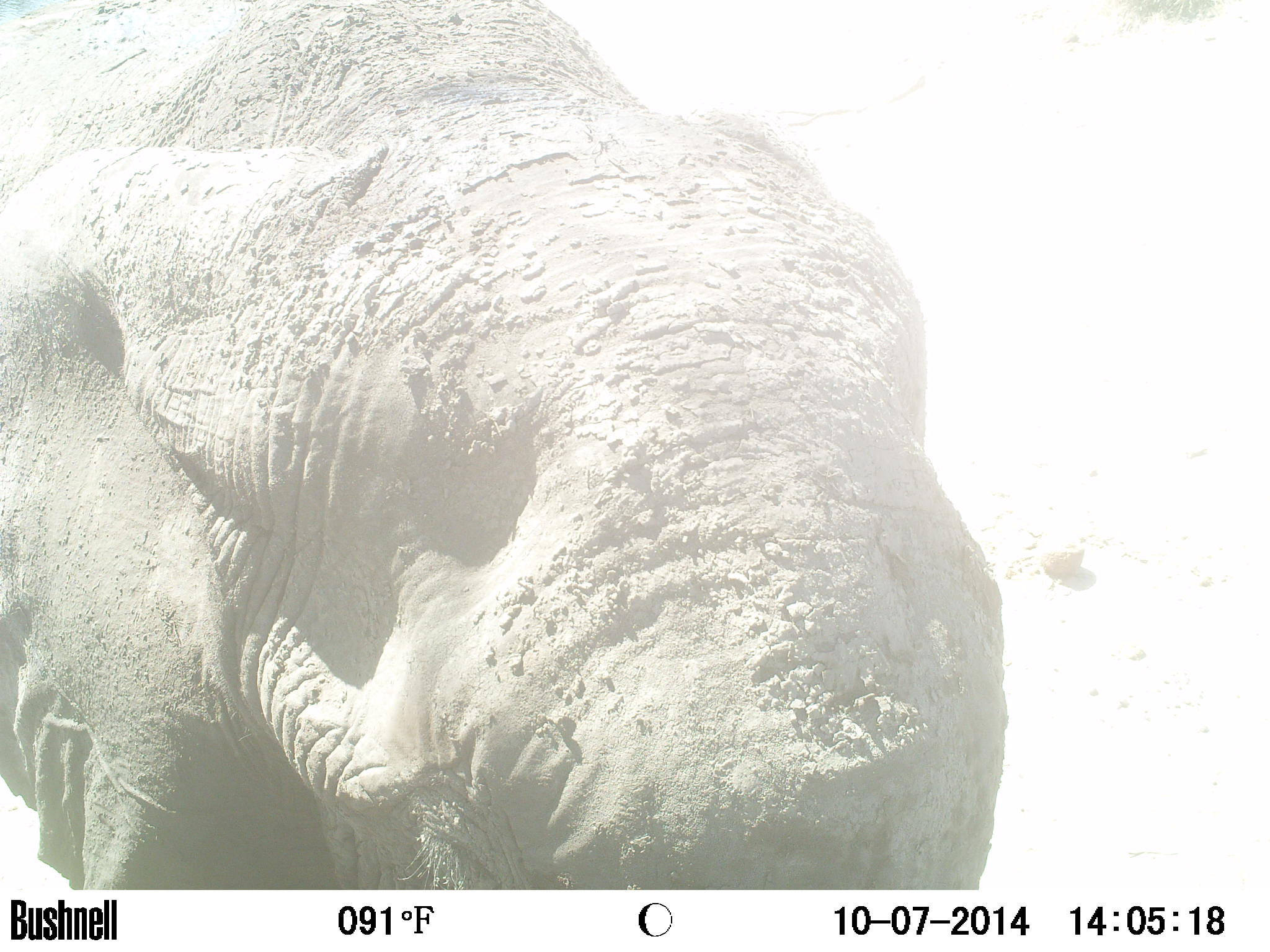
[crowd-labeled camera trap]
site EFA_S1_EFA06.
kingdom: Animalia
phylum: Chordata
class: Mammalia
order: Proboscidea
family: Elephantidae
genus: Loxodonta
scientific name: Loxodonta africana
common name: african bush elephant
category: elephant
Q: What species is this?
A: Elephant (african bush elephant) (Loxodonta africana).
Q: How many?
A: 1.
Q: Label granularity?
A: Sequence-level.